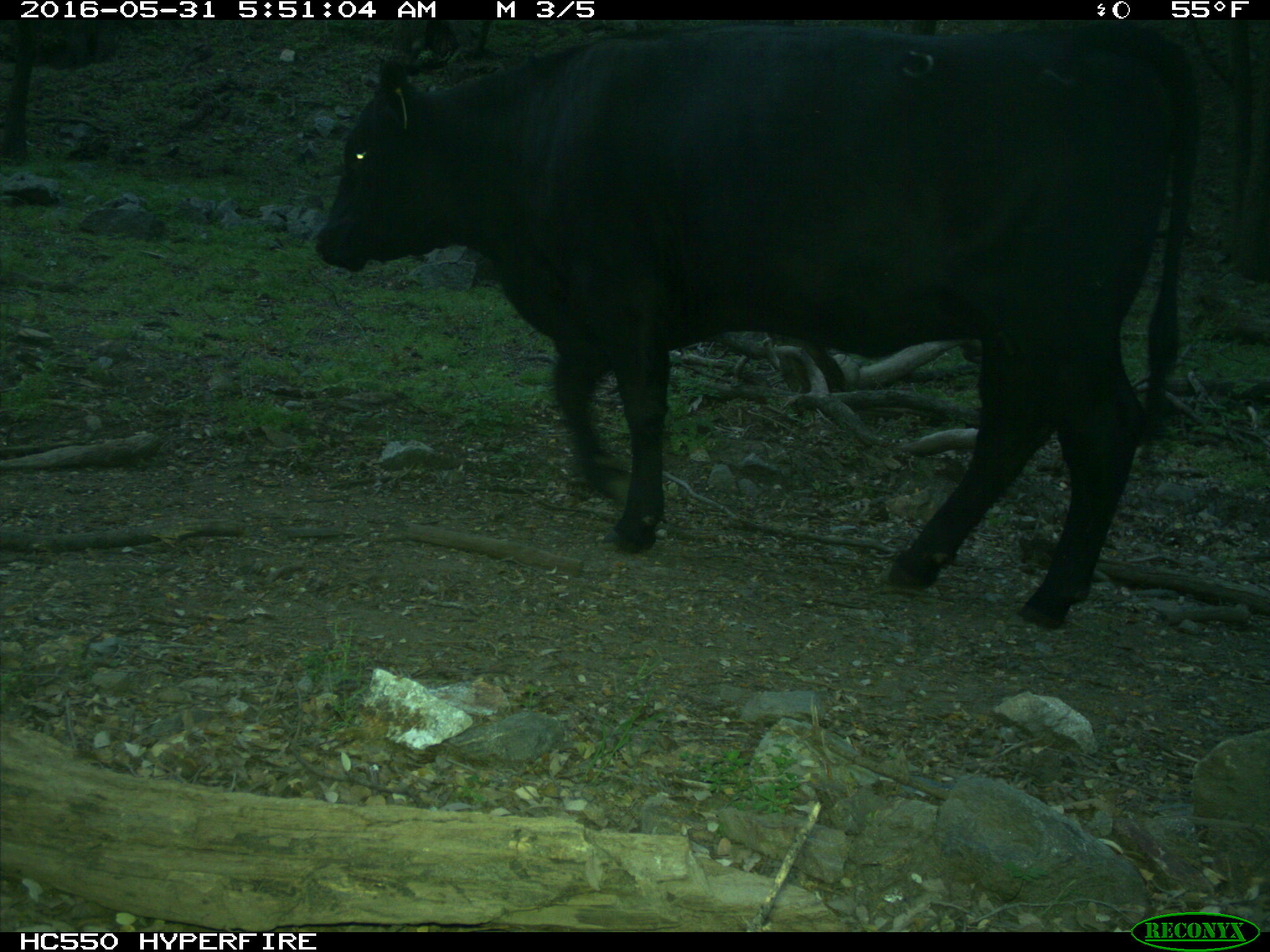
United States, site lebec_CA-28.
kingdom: Animalia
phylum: Chordata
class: Mammalia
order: Artiodactyla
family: Bovidae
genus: Bos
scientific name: Bos taurus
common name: domestic cow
Bos taurus (domestic cow).